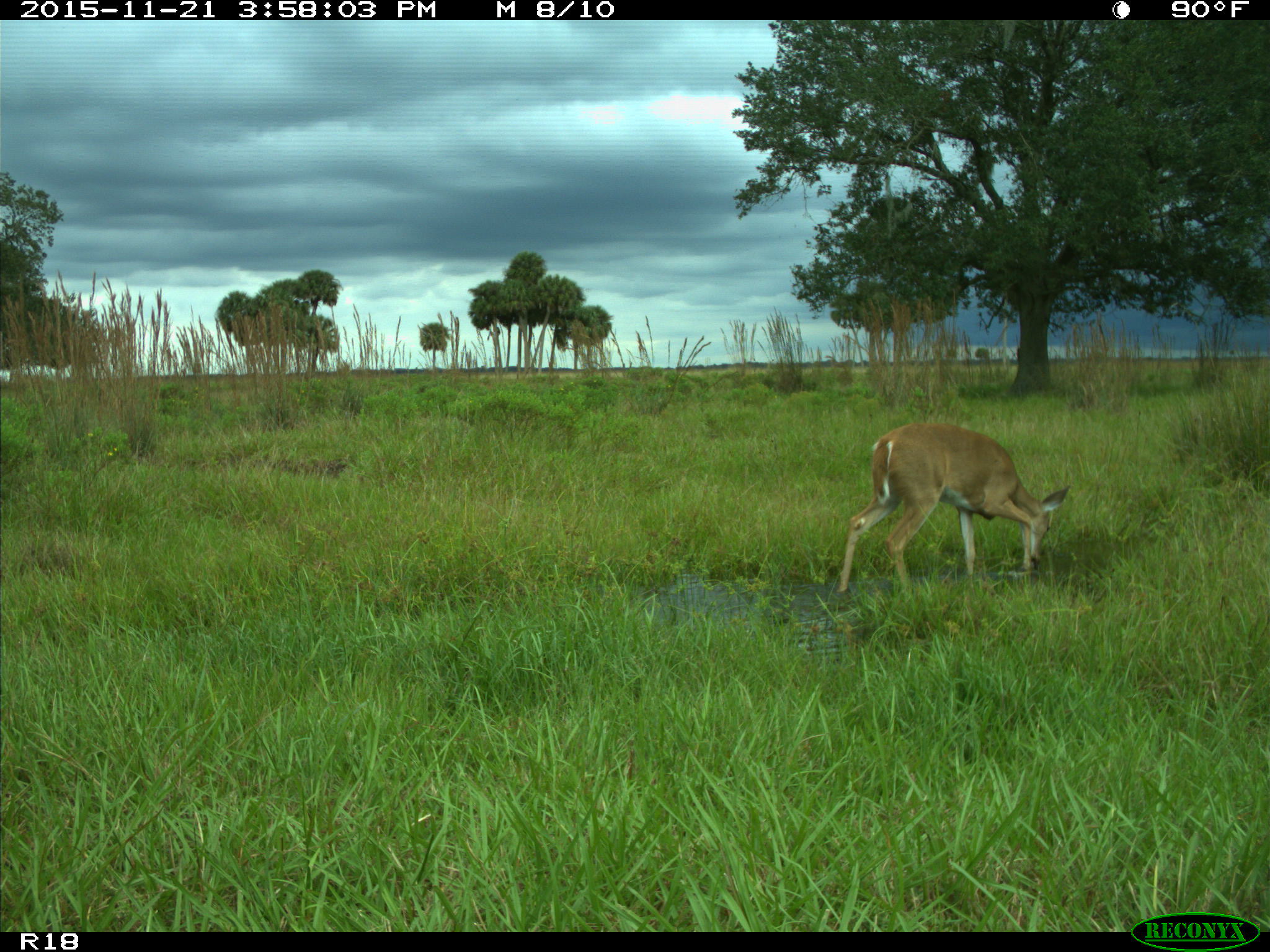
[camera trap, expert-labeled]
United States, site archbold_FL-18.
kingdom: Animalia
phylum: Chordata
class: Mammalia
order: Artiodactyla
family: Cervidae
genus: Odocoileus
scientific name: Odocoileus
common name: deer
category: unidentified deer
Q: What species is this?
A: Unidentified deer (deer) (Odocoileus).